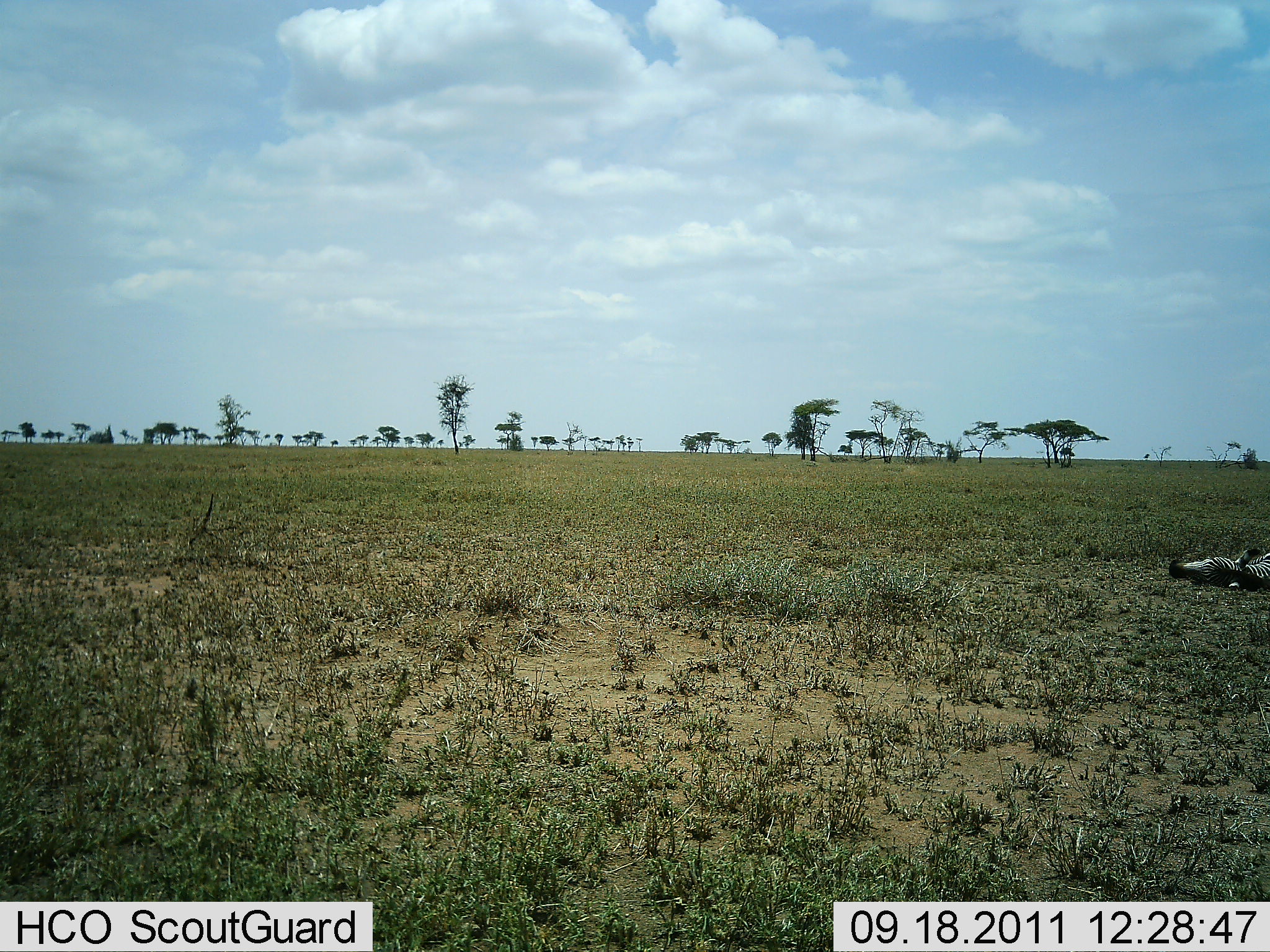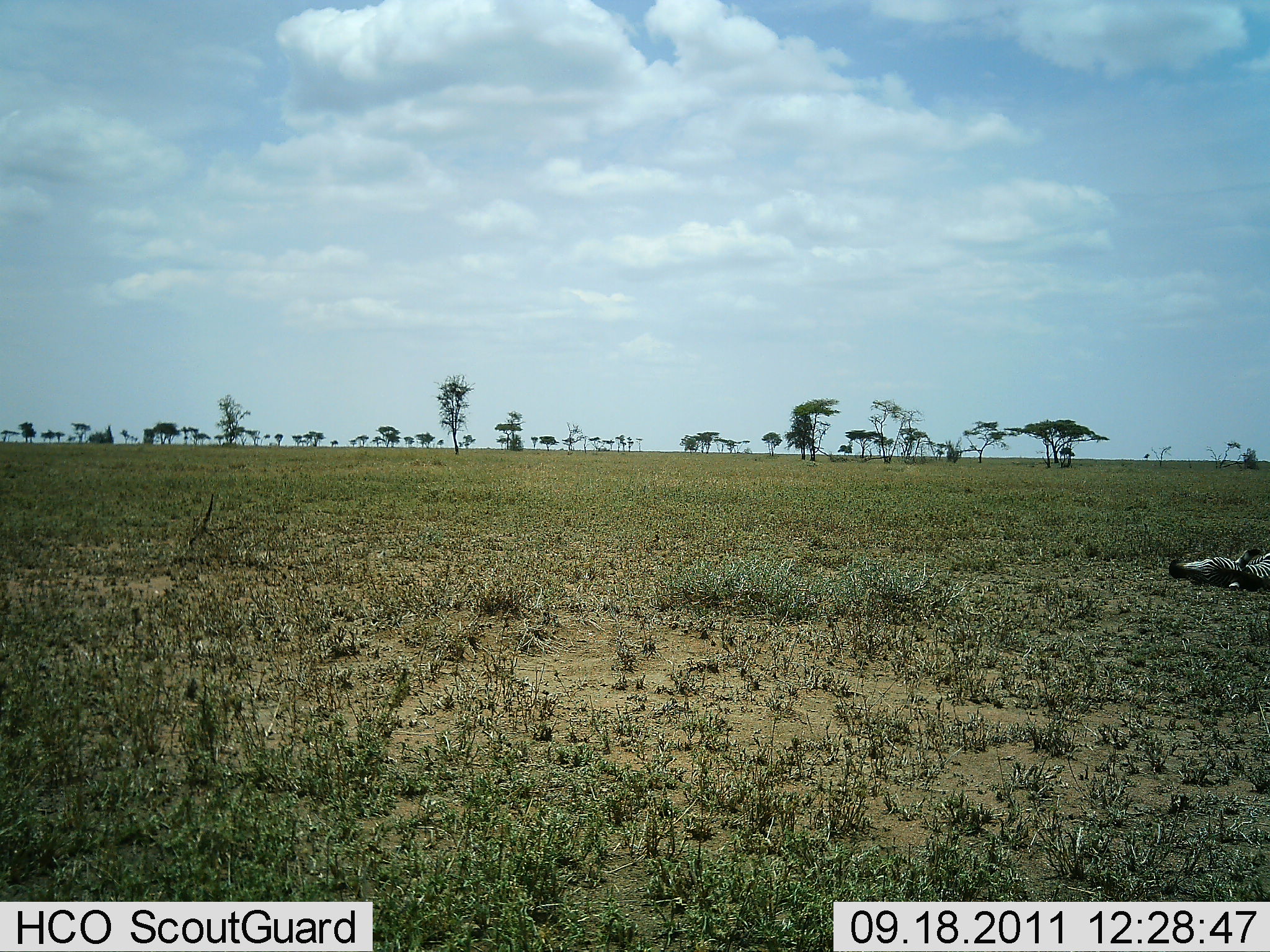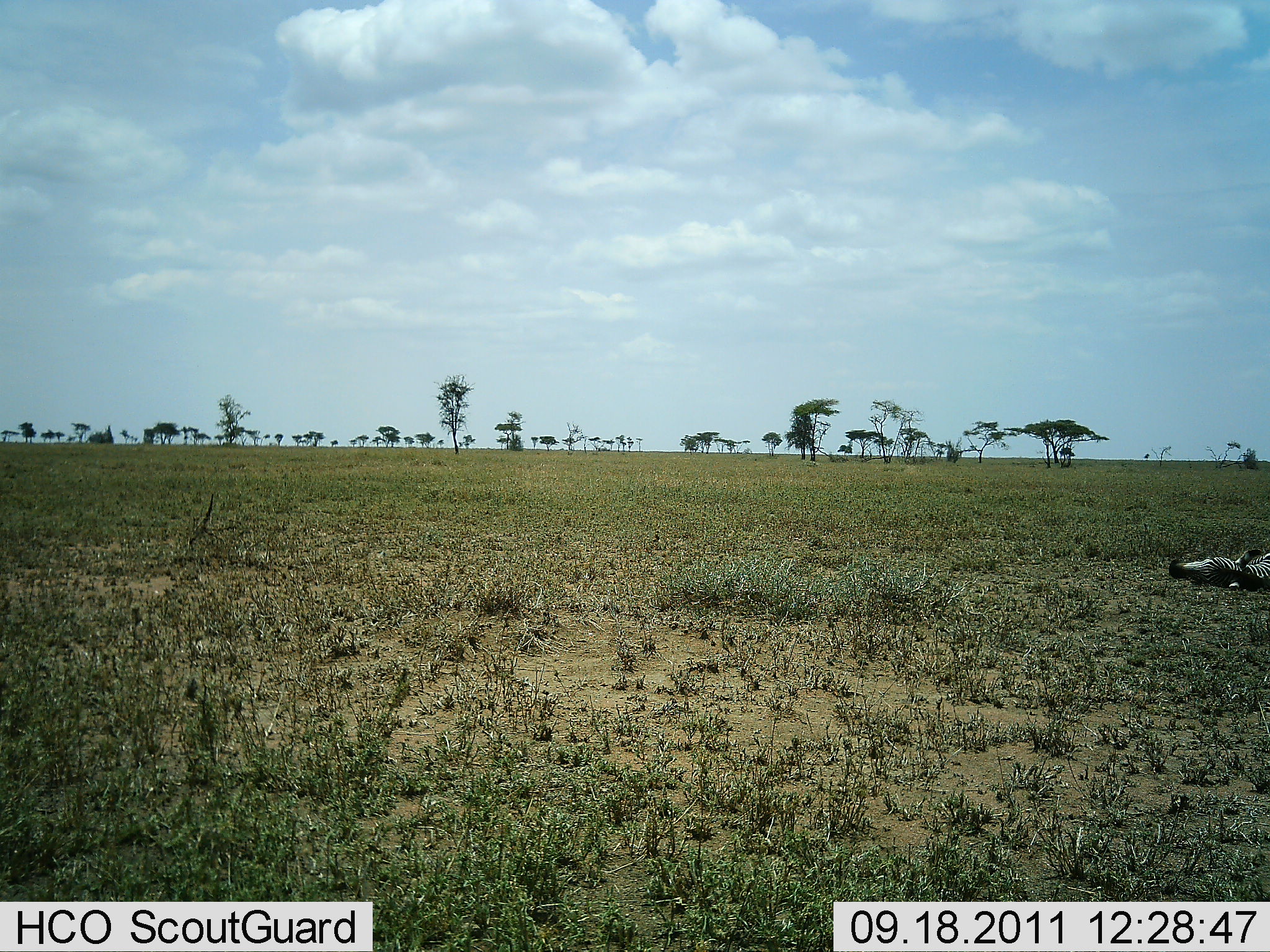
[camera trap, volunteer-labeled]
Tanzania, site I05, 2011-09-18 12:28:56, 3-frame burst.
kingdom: Animalia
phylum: Chordata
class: Mammalia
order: Perissodactyla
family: Equidae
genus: Equus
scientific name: Equus quagga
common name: plains zebra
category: zebra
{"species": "zebra (plains zebra) (Equus quagga)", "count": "1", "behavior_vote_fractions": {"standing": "0%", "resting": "100%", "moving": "0%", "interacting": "0%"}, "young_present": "0%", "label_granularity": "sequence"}